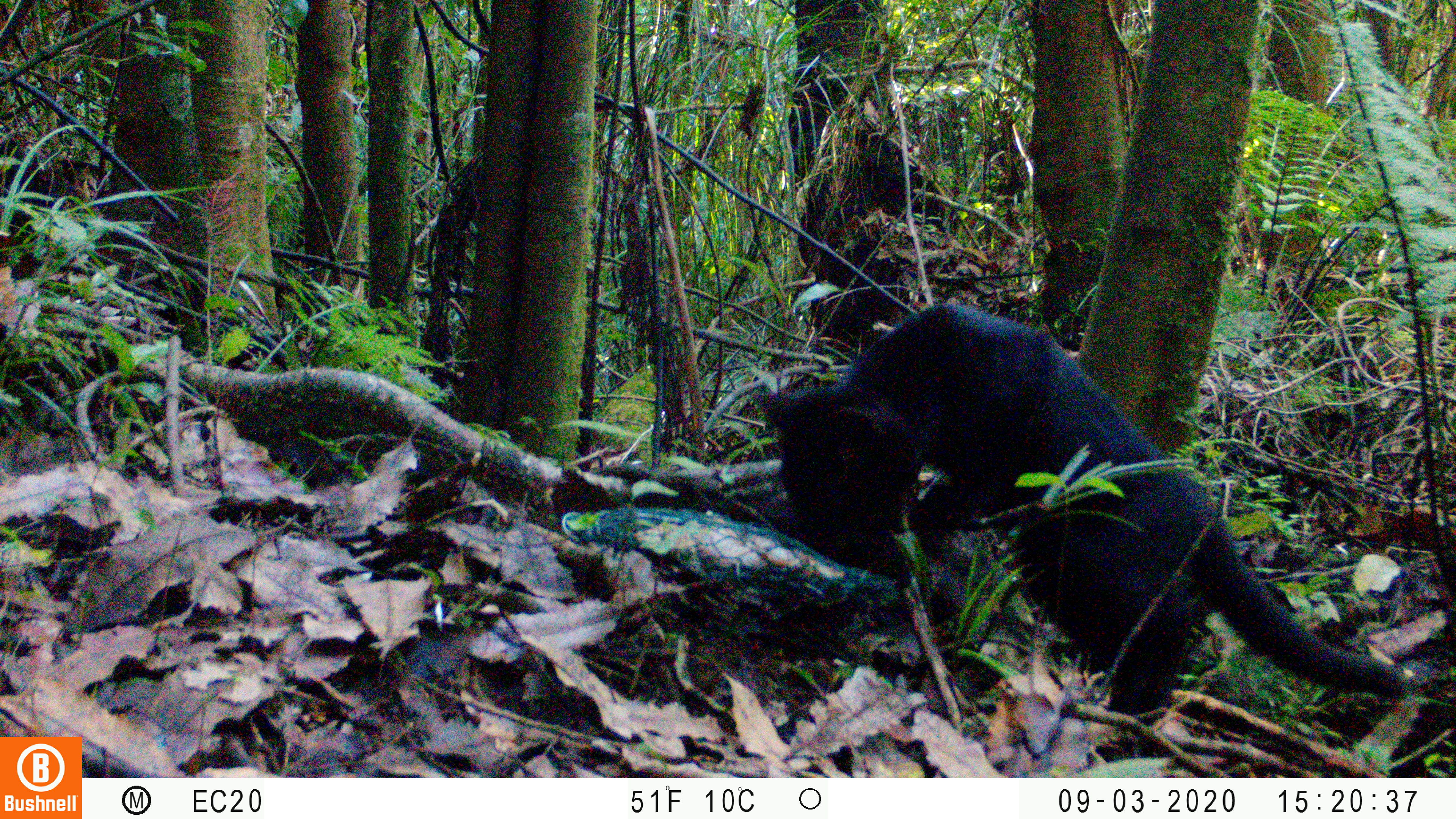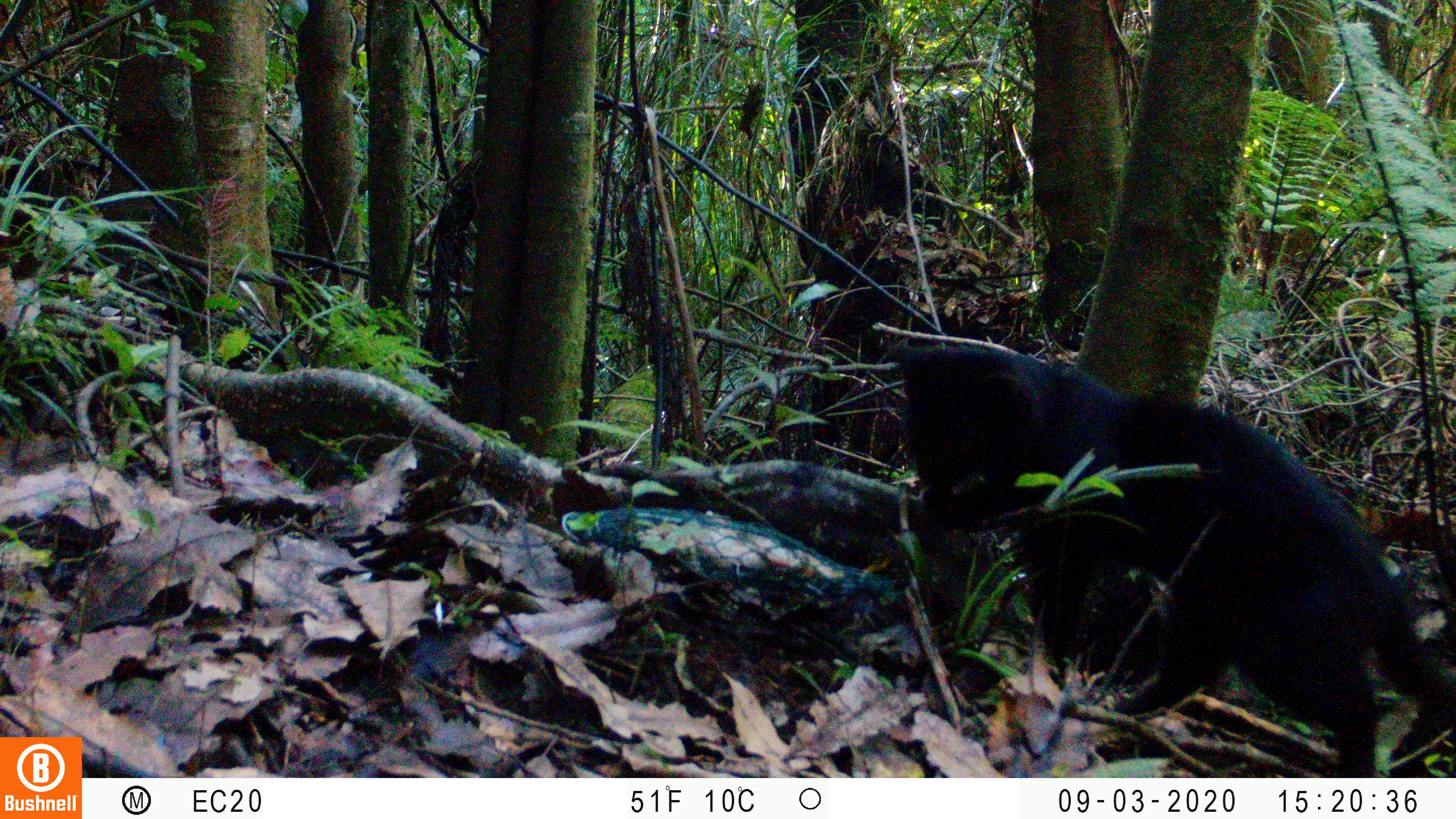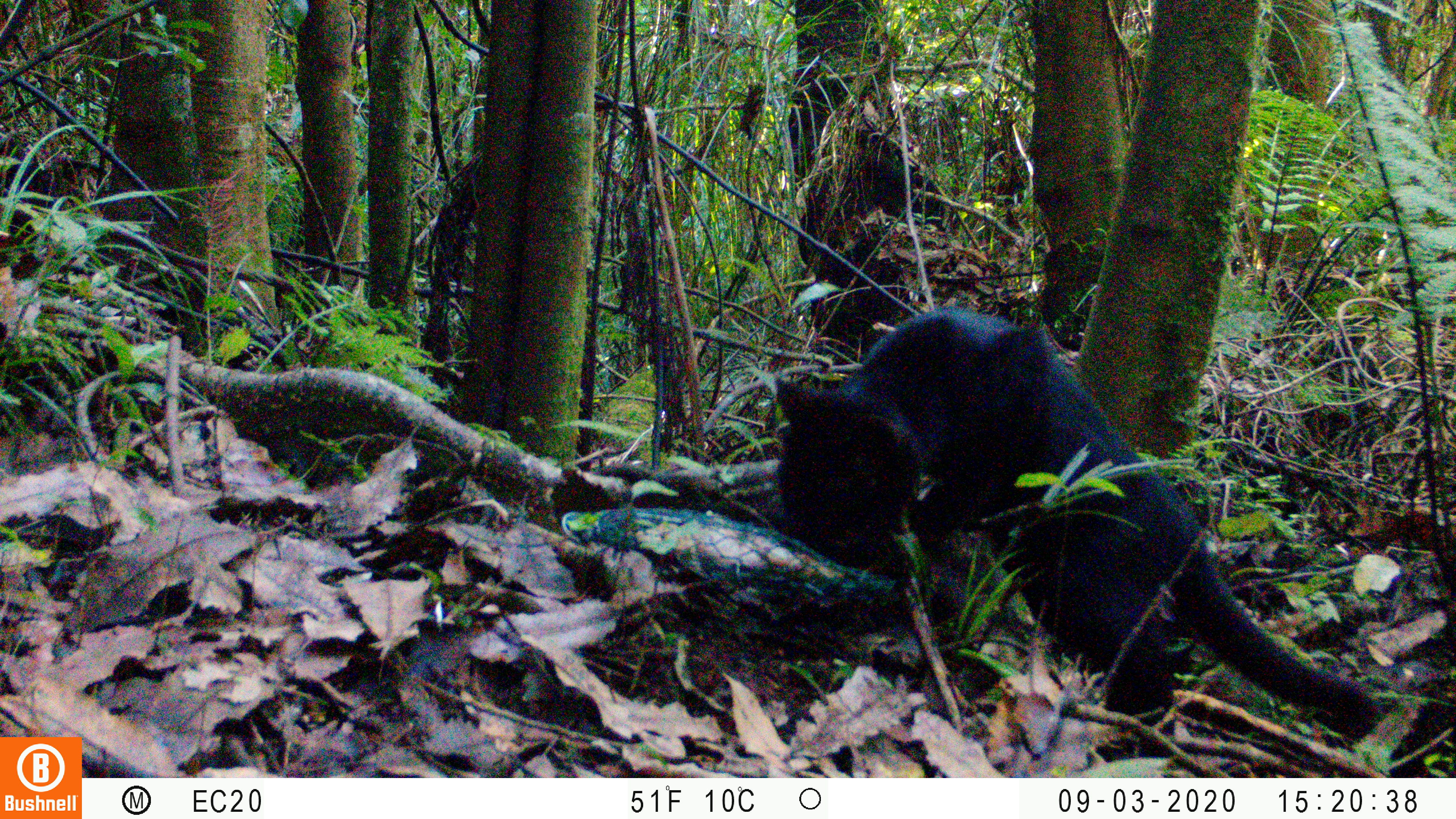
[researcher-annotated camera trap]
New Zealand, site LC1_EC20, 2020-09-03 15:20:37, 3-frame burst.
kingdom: Animalia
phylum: Chordata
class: Mammalia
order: Carnivora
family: Felidae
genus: Felis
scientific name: Felis catus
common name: domestic cat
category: cat